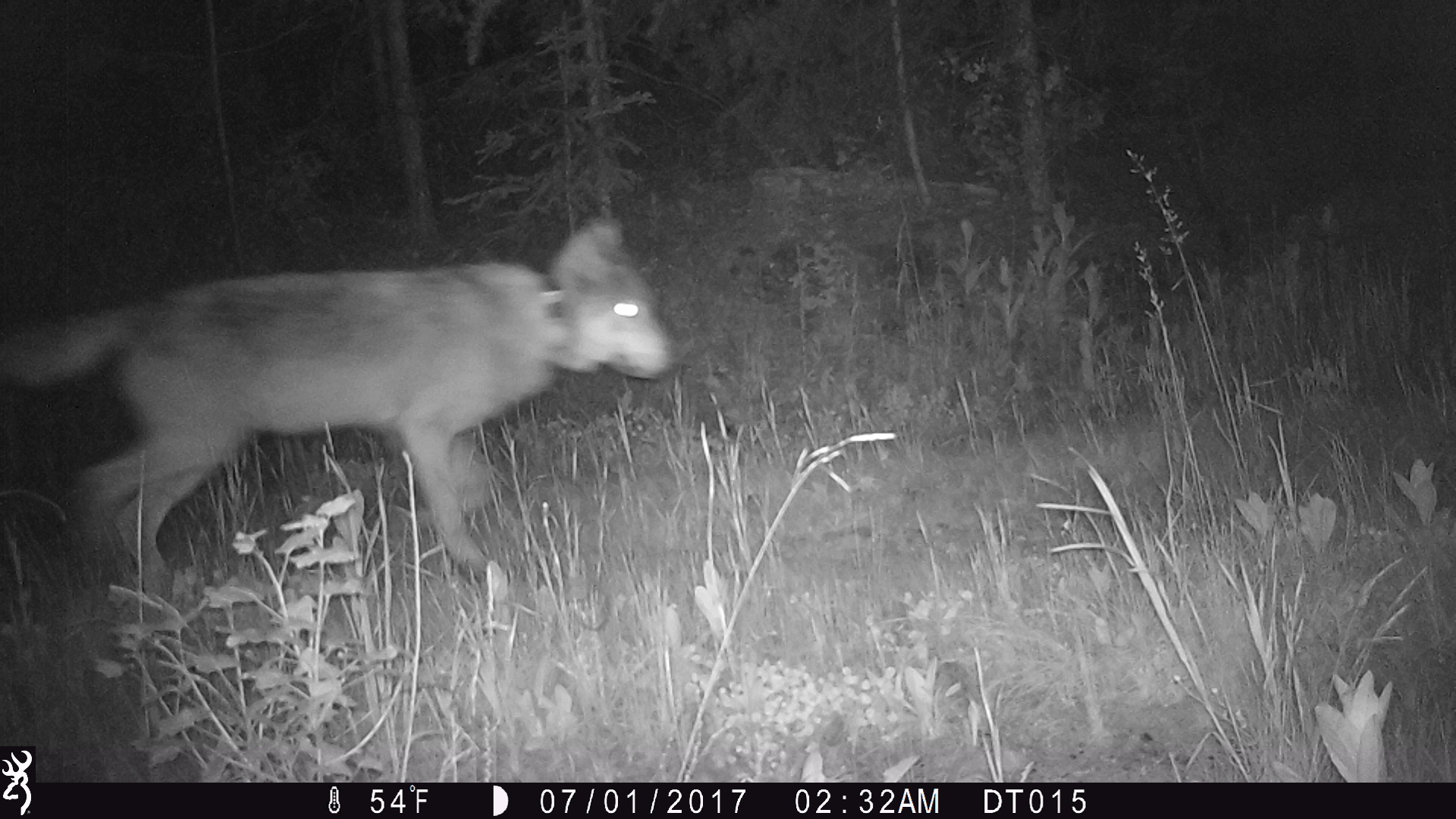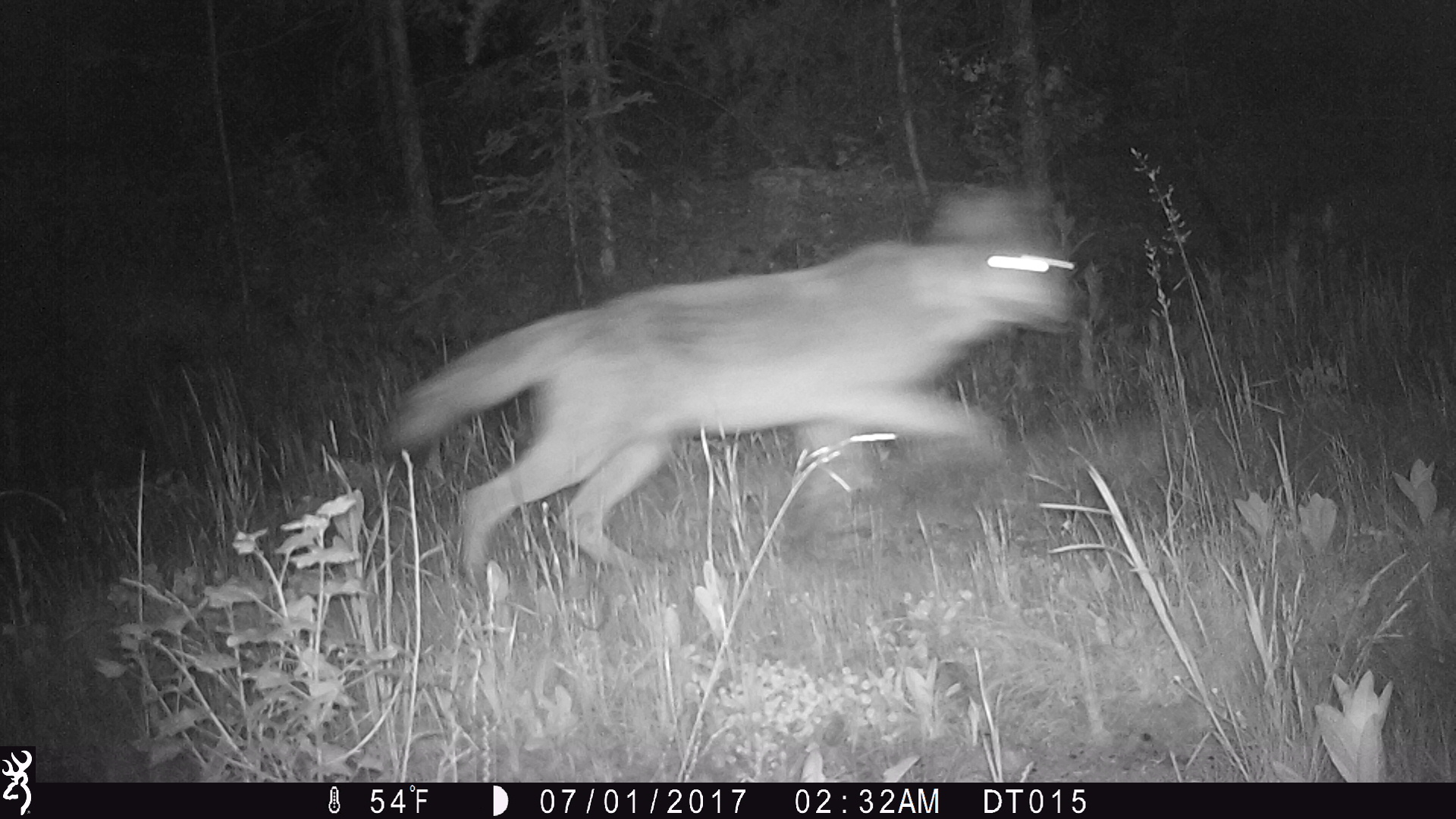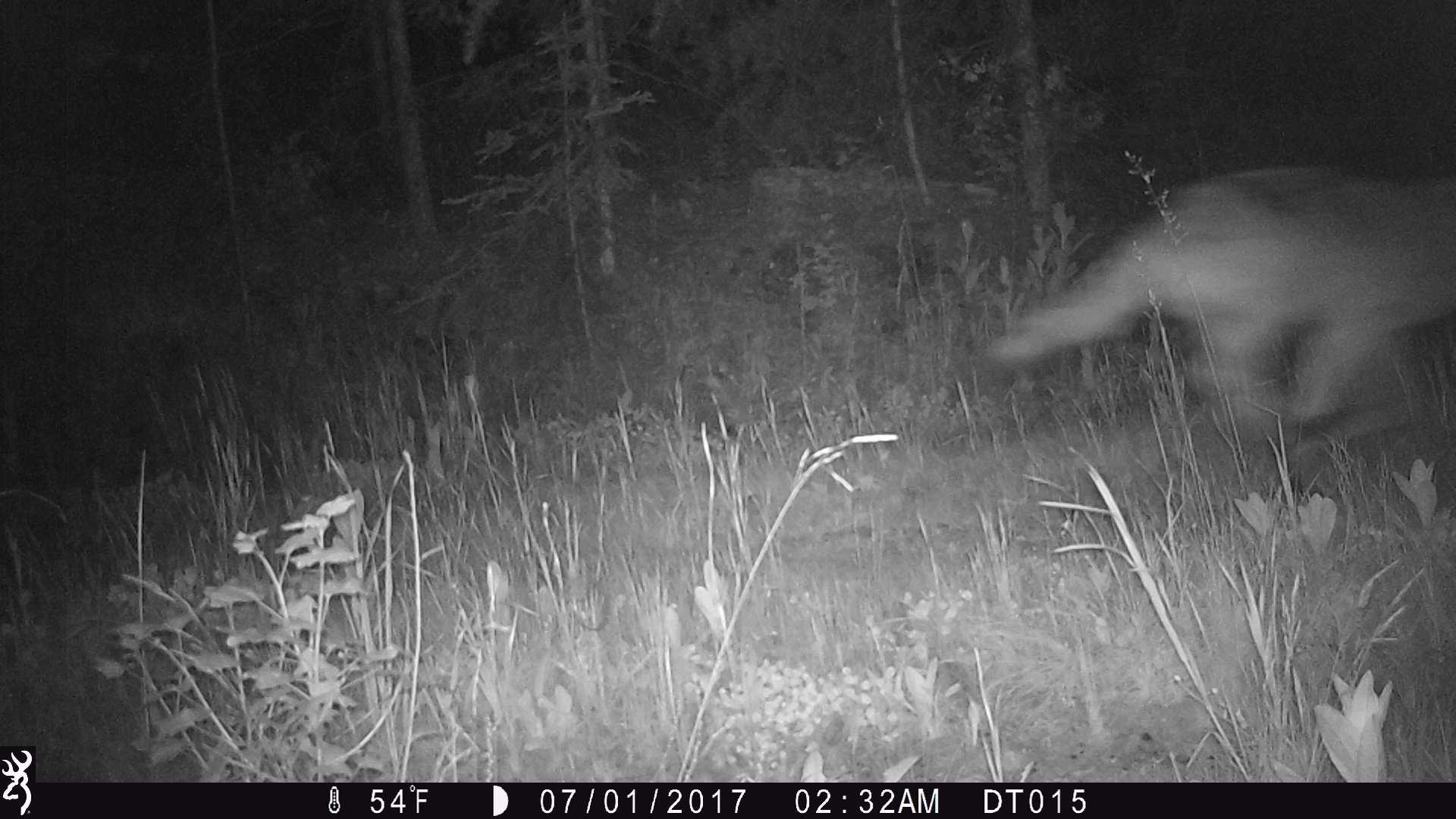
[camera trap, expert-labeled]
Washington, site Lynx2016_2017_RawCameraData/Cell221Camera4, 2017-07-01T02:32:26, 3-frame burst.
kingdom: Animalia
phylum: Chordata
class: Mammalia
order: Carnivora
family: Canidae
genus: Canis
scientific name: Canis lupus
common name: gray wolf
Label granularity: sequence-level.